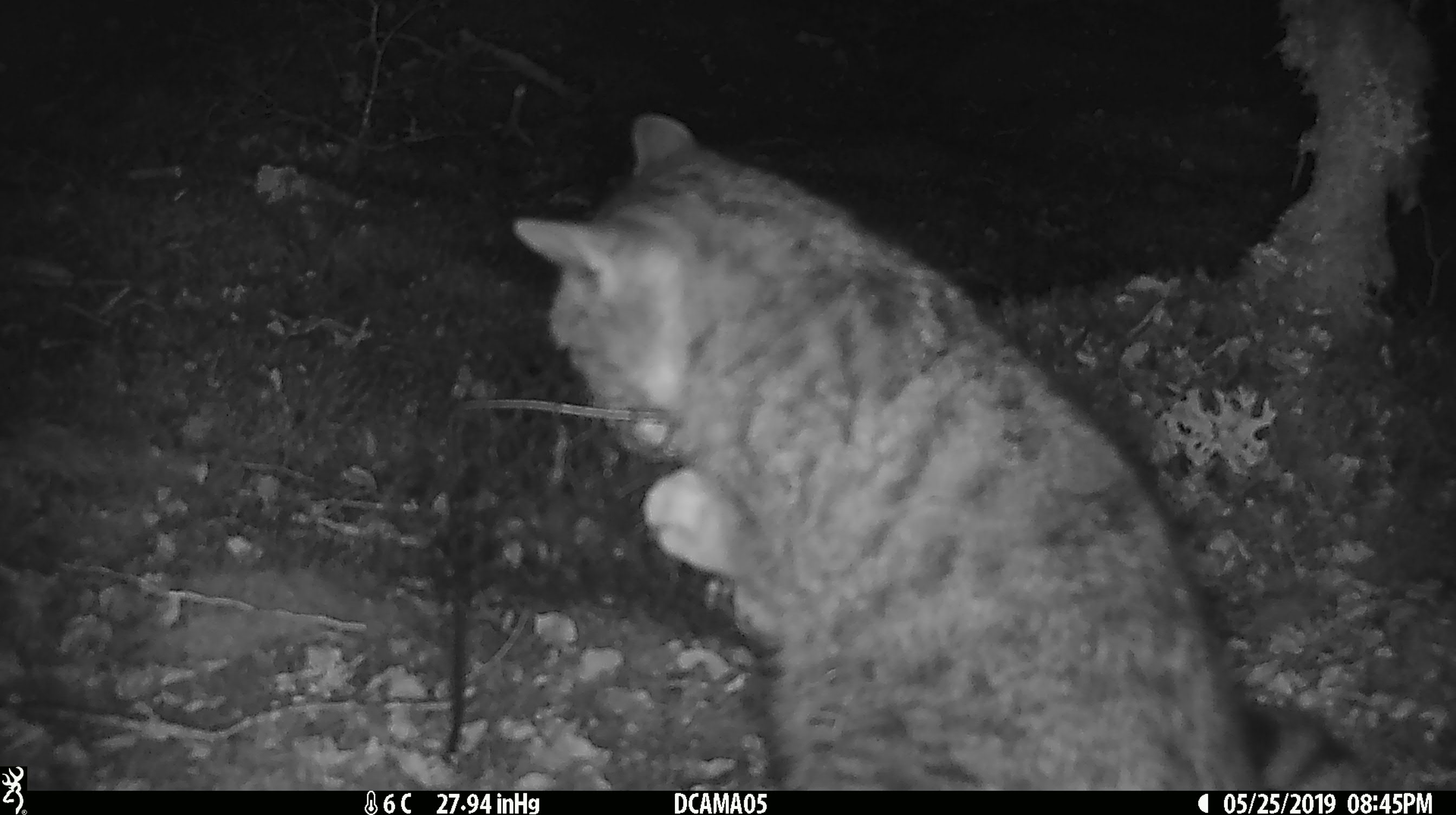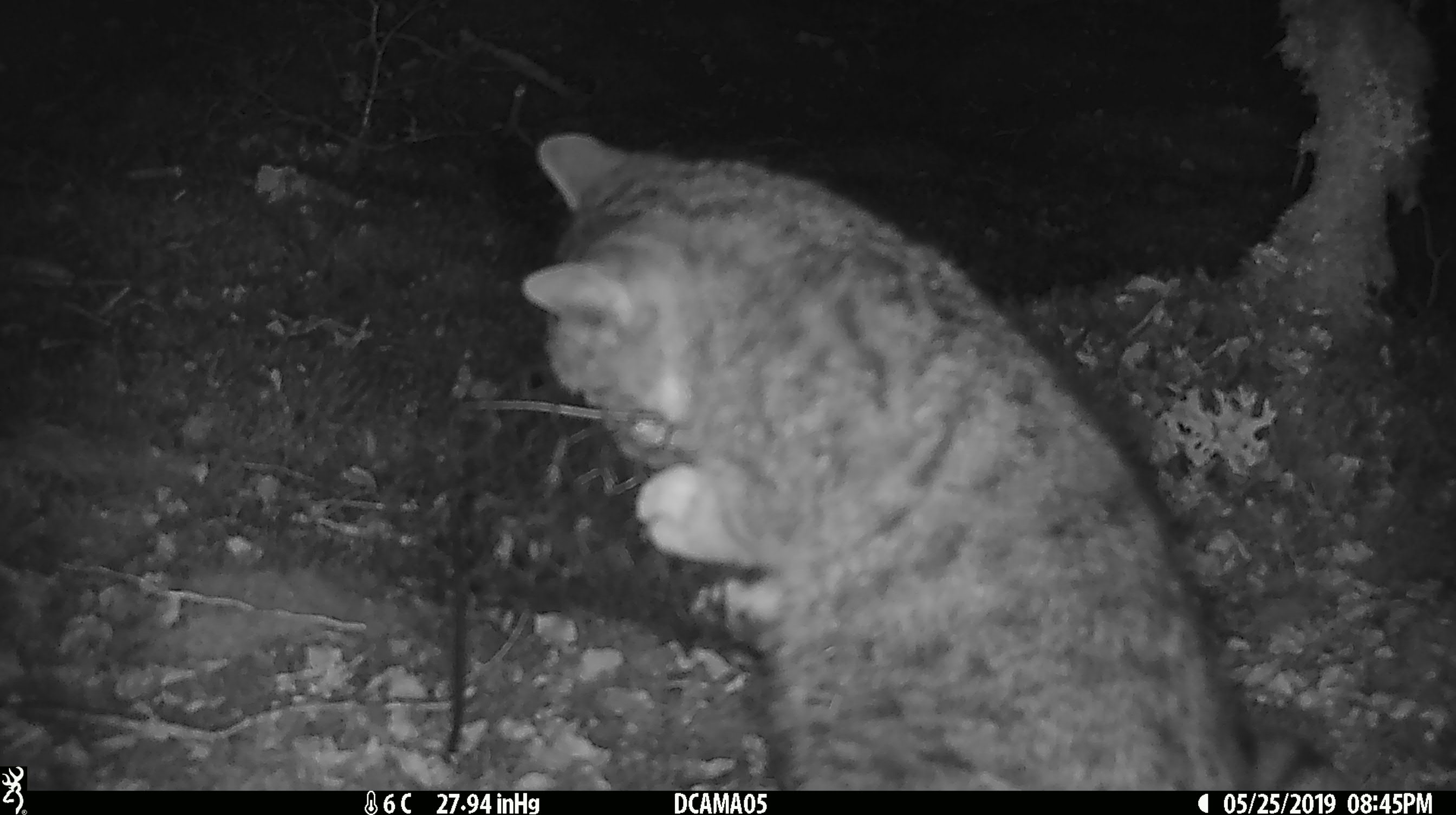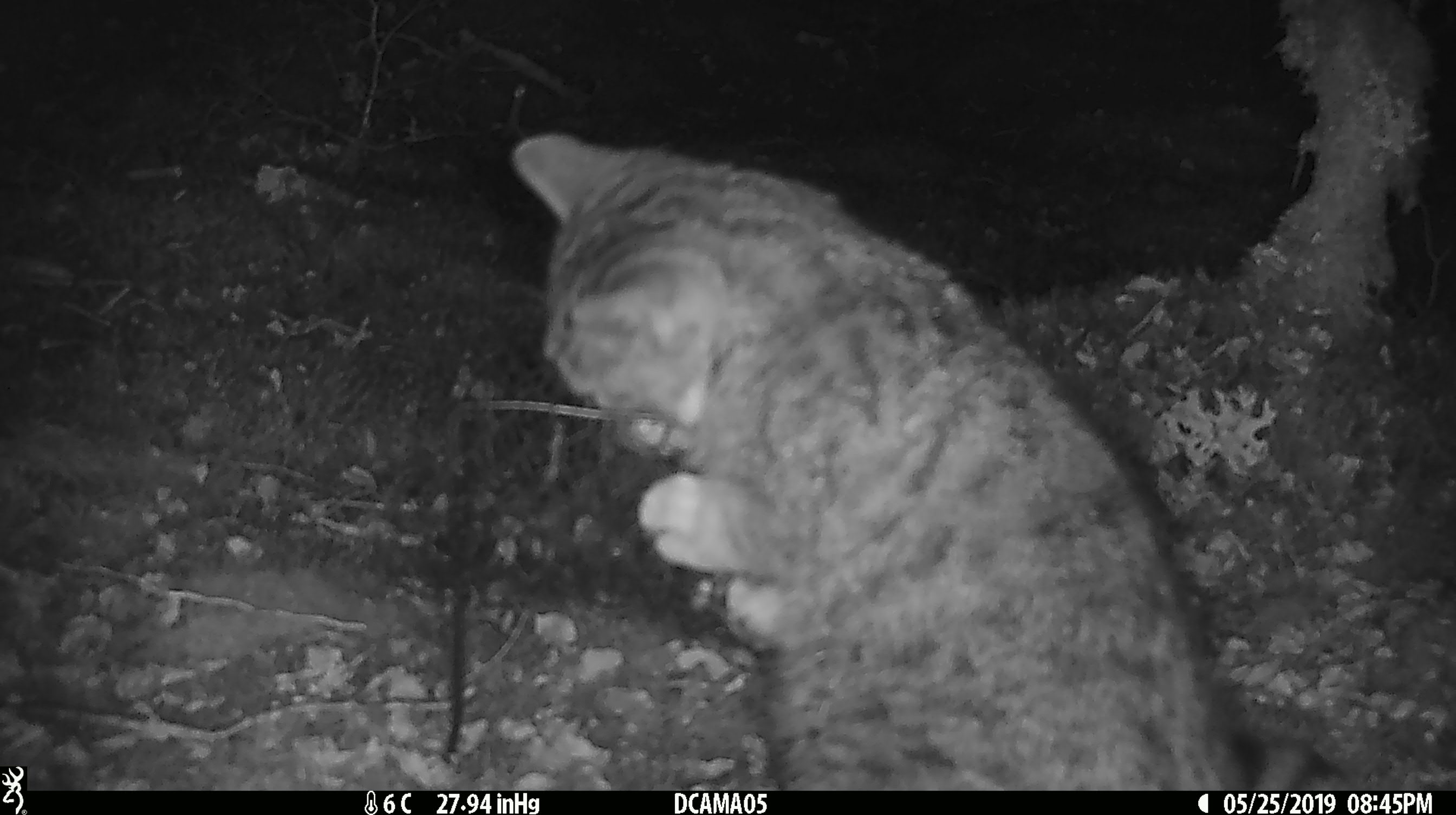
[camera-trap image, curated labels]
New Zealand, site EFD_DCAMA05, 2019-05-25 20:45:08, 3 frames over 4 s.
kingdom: Animalia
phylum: Chordata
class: Mammalia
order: Carnivora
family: Felidae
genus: Felis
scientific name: Felis catus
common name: domestic cat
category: cat